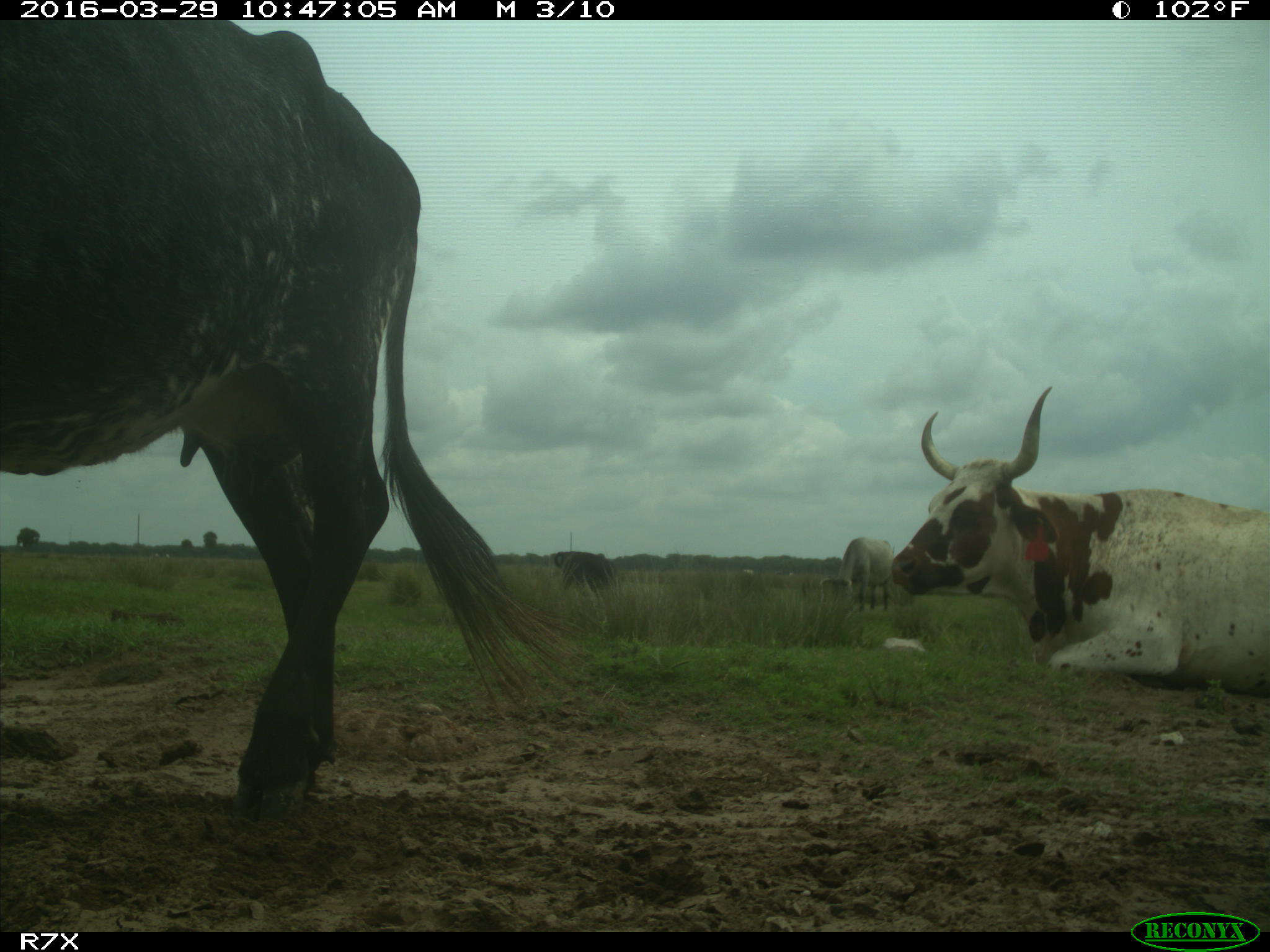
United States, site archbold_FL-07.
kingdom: Animalia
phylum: Chordata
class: Mammalia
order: Artiodactyla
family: Bovidae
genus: Bos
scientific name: Bos taurus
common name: domestic cow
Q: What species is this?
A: Bos taurus (domestic cow).